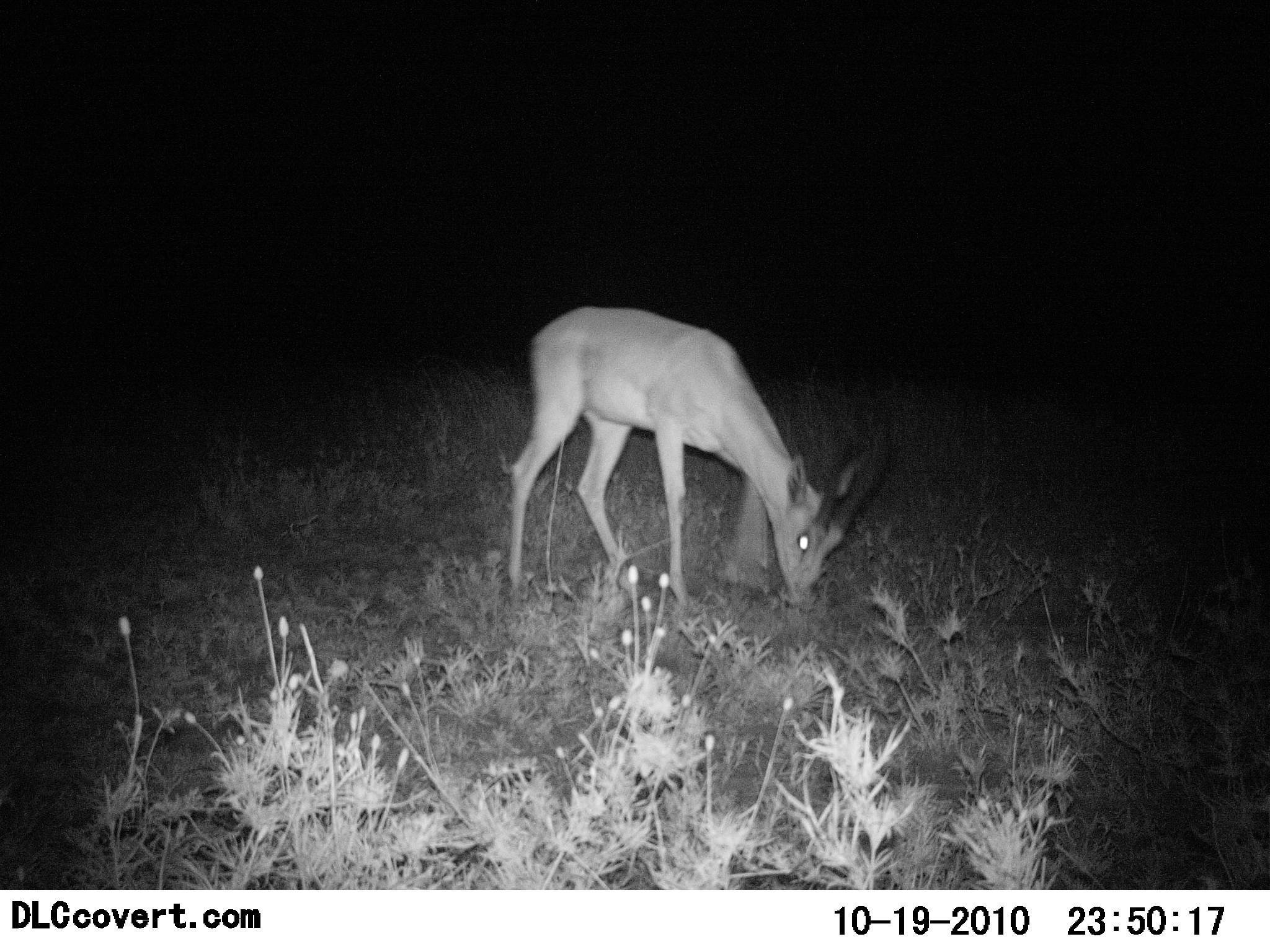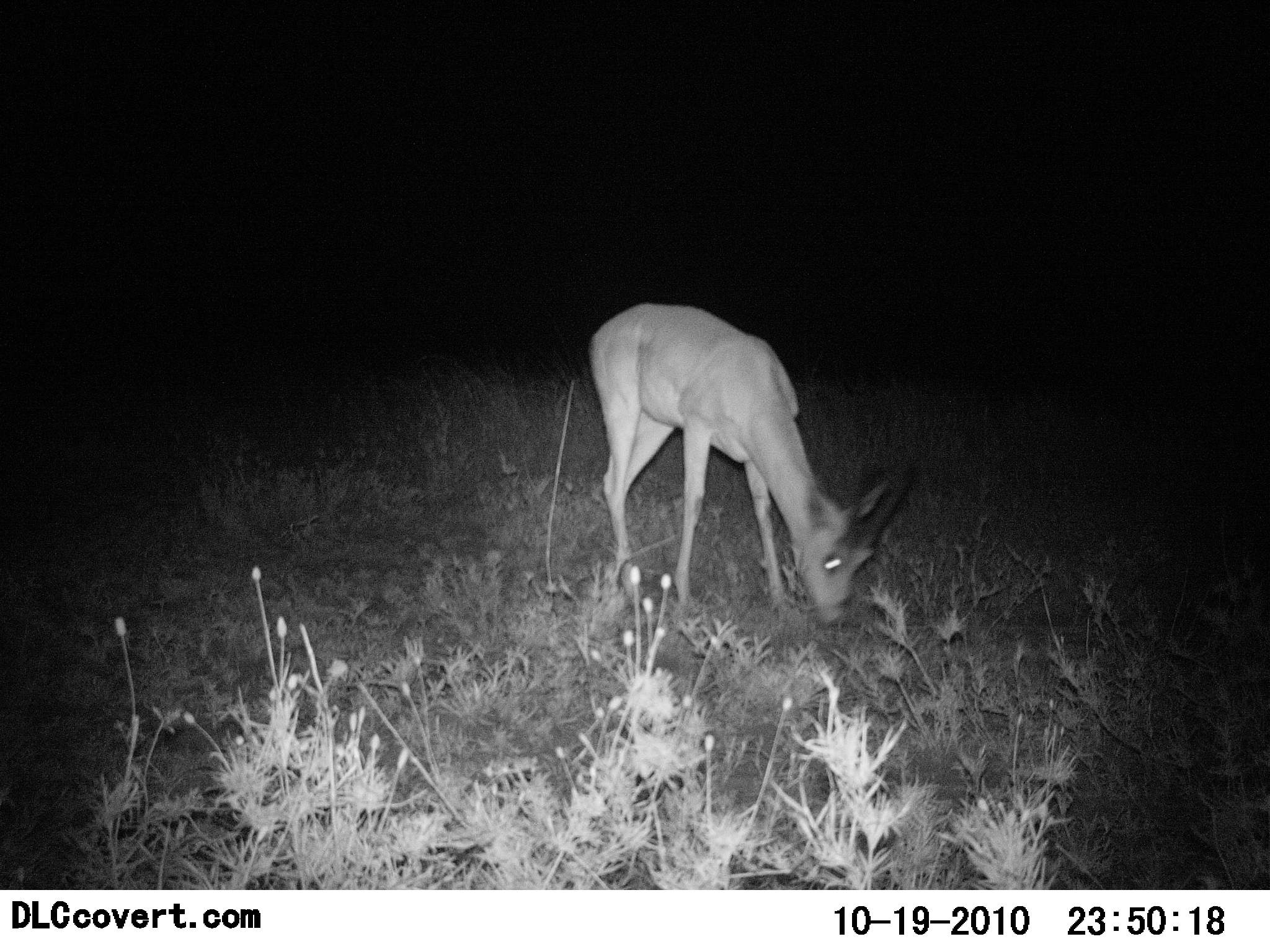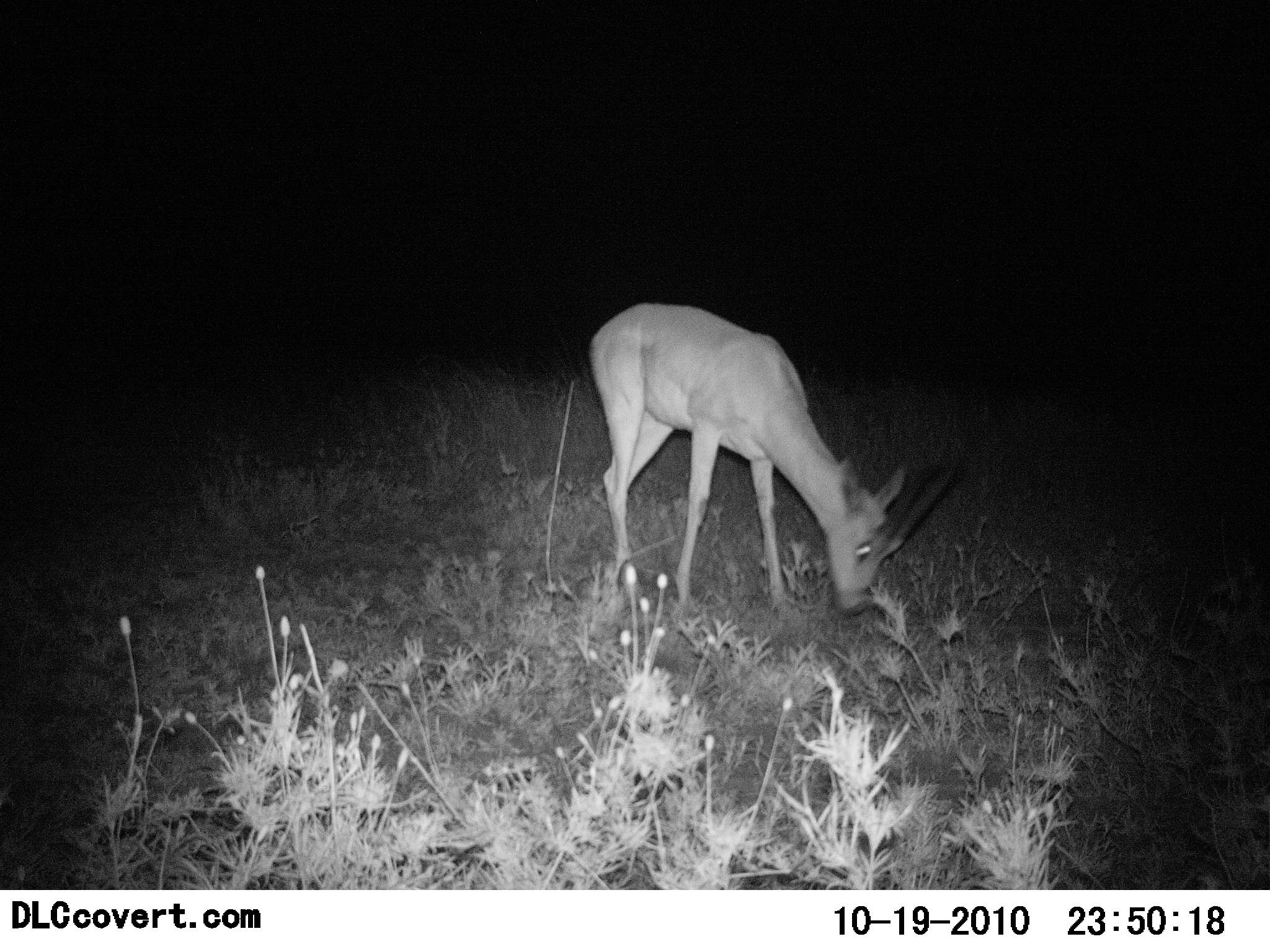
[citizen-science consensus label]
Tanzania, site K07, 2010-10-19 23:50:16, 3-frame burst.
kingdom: Animalia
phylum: Chordata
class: Mammalia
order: Artiodactyla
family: Bovidae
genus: Nanger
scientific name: Nanger granti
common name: grant's gazelle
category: gazellegrants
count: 1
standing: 12%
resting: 0%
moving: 0%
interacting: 0%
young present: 0%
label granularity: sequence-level